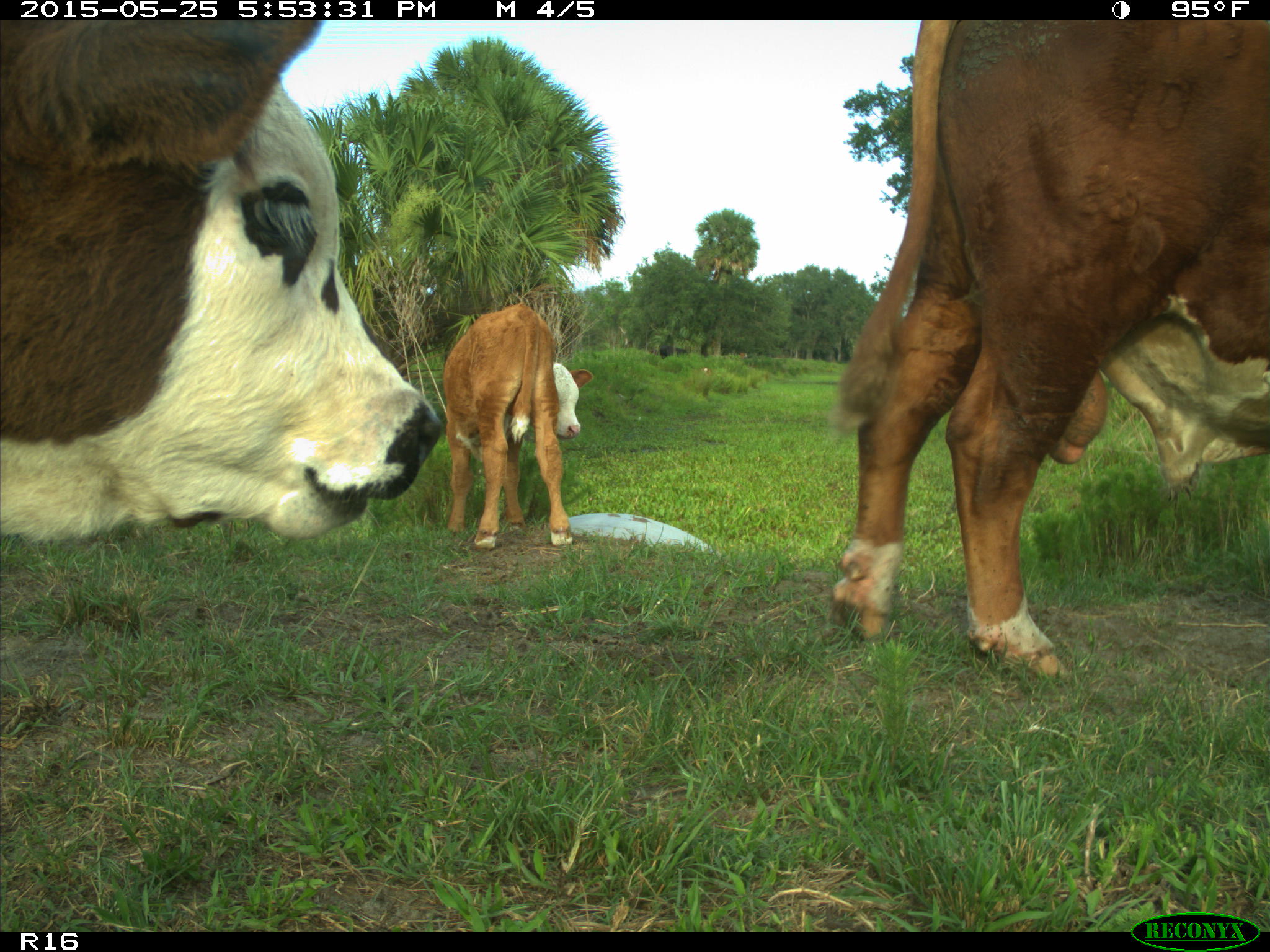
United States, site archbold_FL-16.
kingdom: Animalia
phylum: Chordata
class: Mammalia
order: Artiodactyla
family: Bovidae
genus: Bos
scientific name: Bos taurus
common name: domestic cow